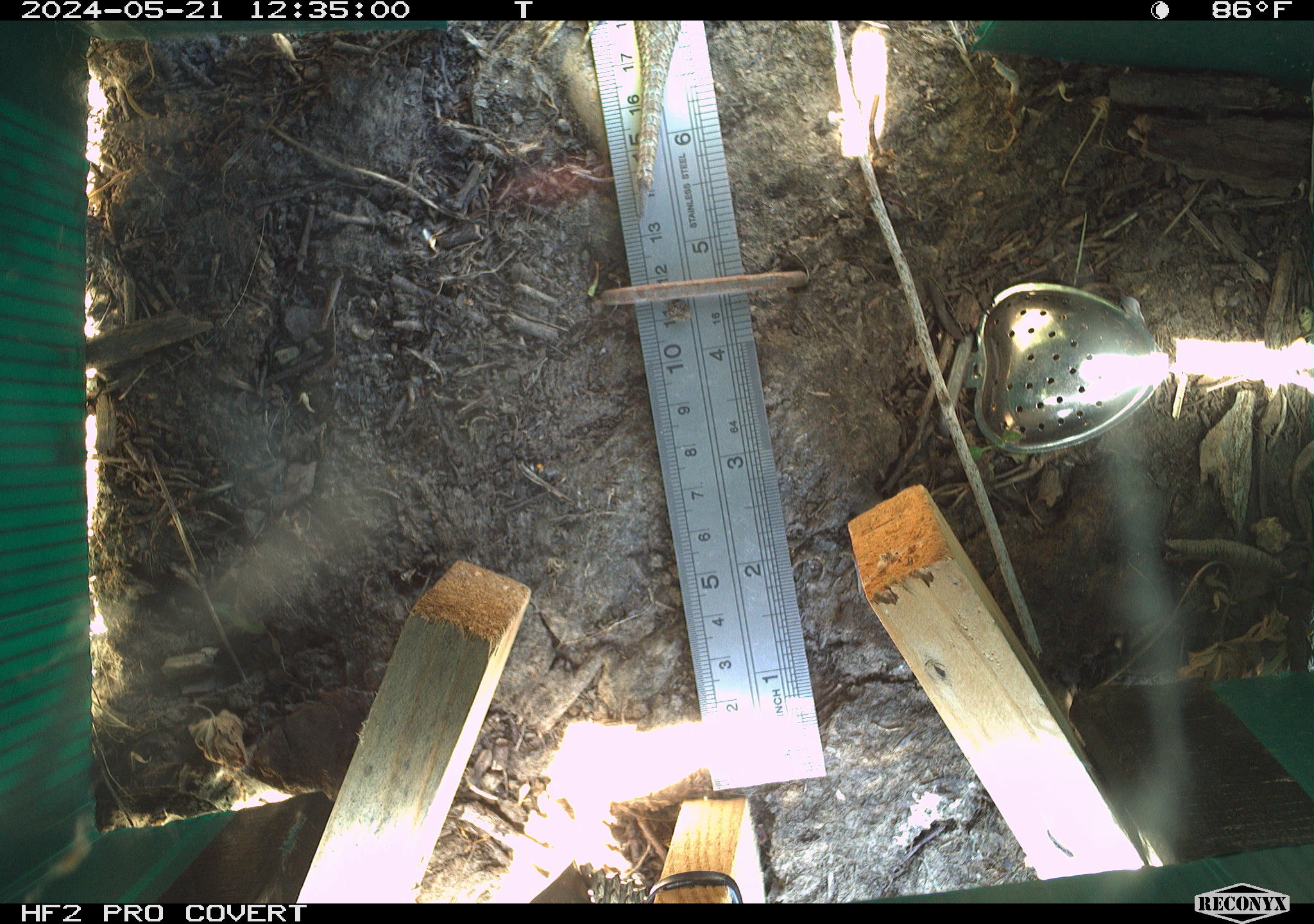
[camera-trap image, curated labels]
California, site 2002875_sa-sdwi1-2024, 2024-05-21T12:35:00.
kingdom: Animalia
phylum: Chordata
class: Reptilia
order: Squamata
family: Phrynosomatidae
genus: Sceloporus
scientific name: Sceloporus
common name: spiny lizards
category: sceloporus species